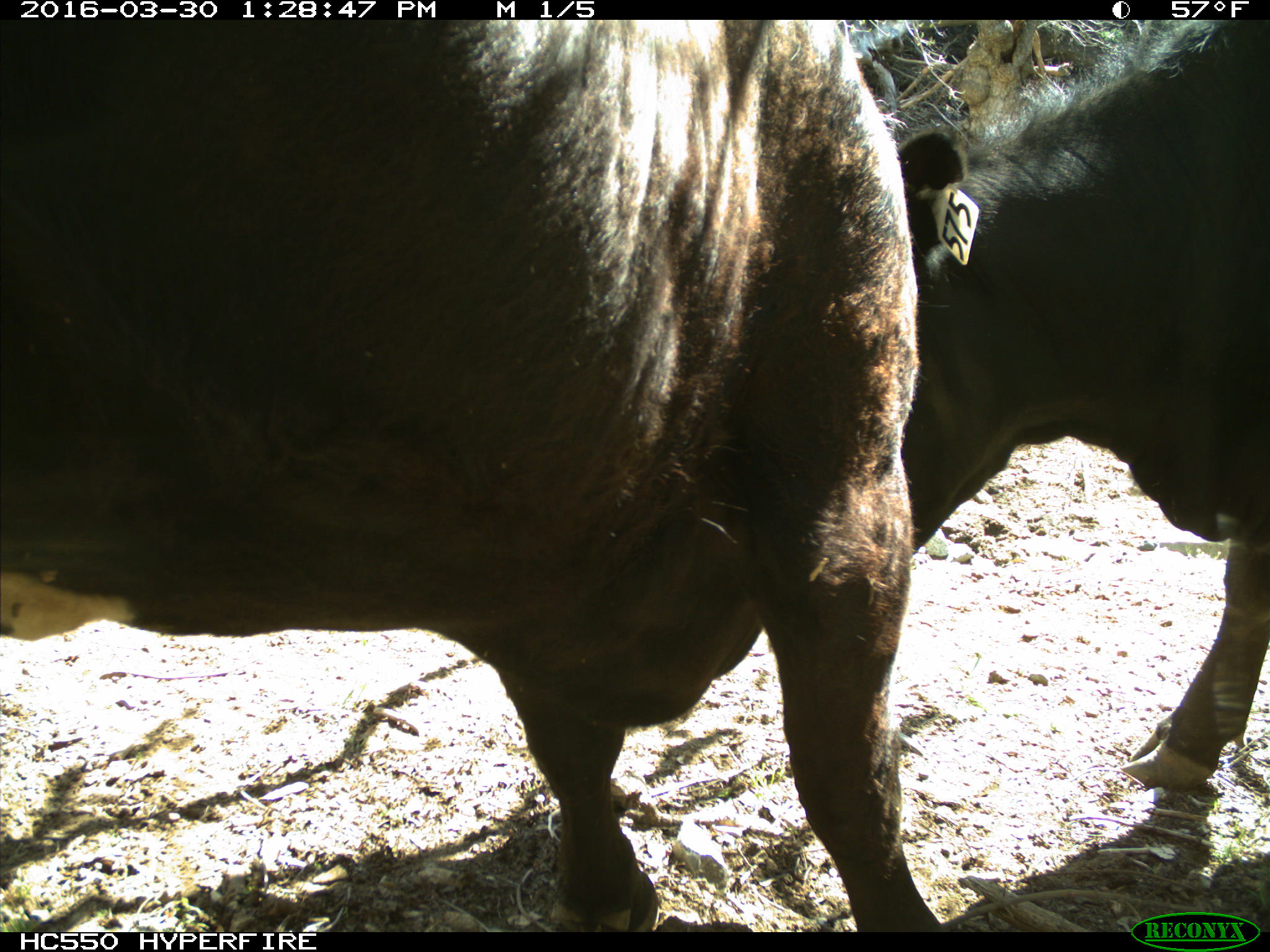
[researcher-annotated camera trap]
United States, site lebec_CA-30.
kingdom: Animalia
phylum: Chordata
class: Mammalia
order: Artiodactyla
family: Bovidae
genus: Bos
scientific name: Bos taurus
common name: domestic cow